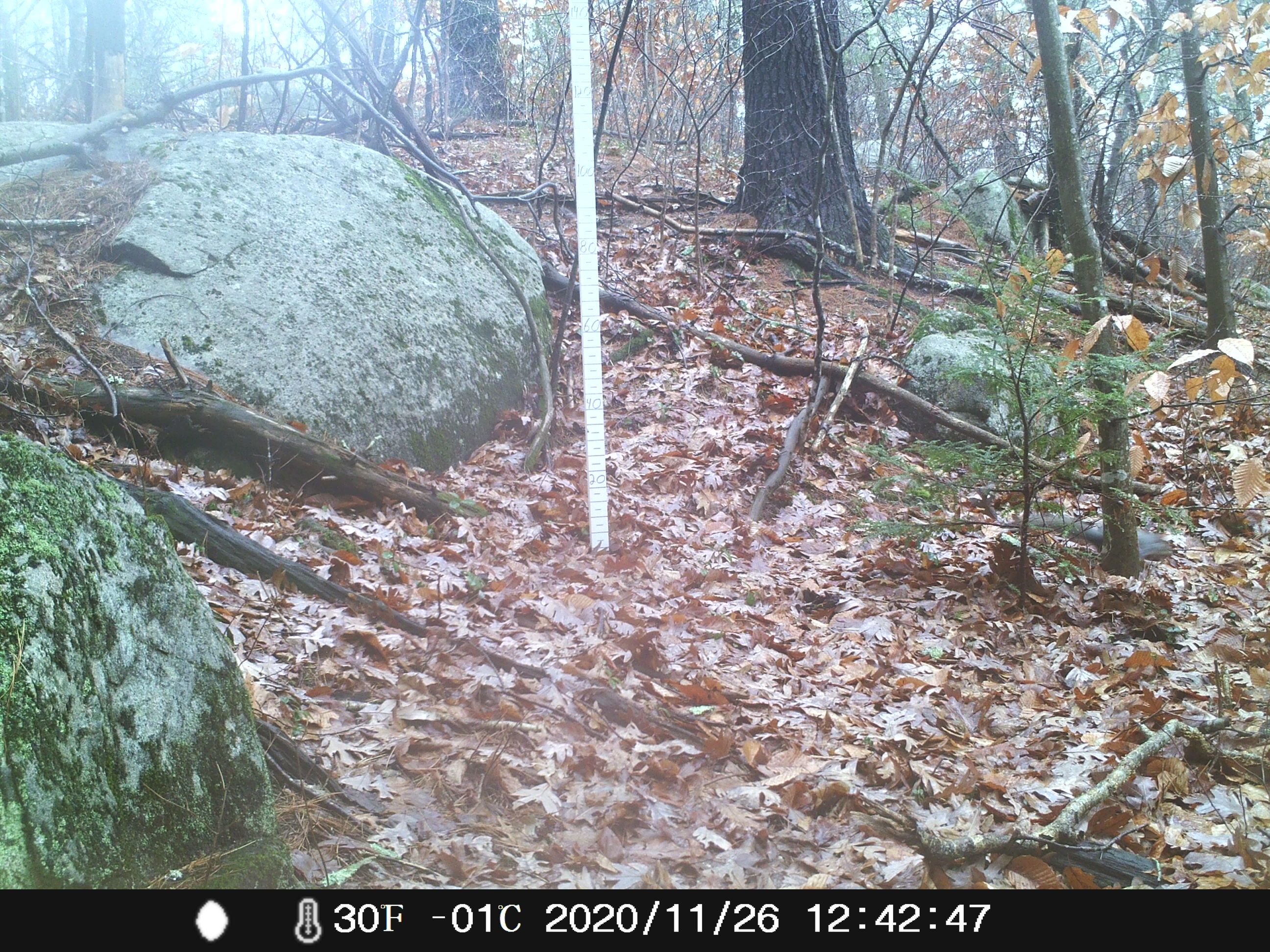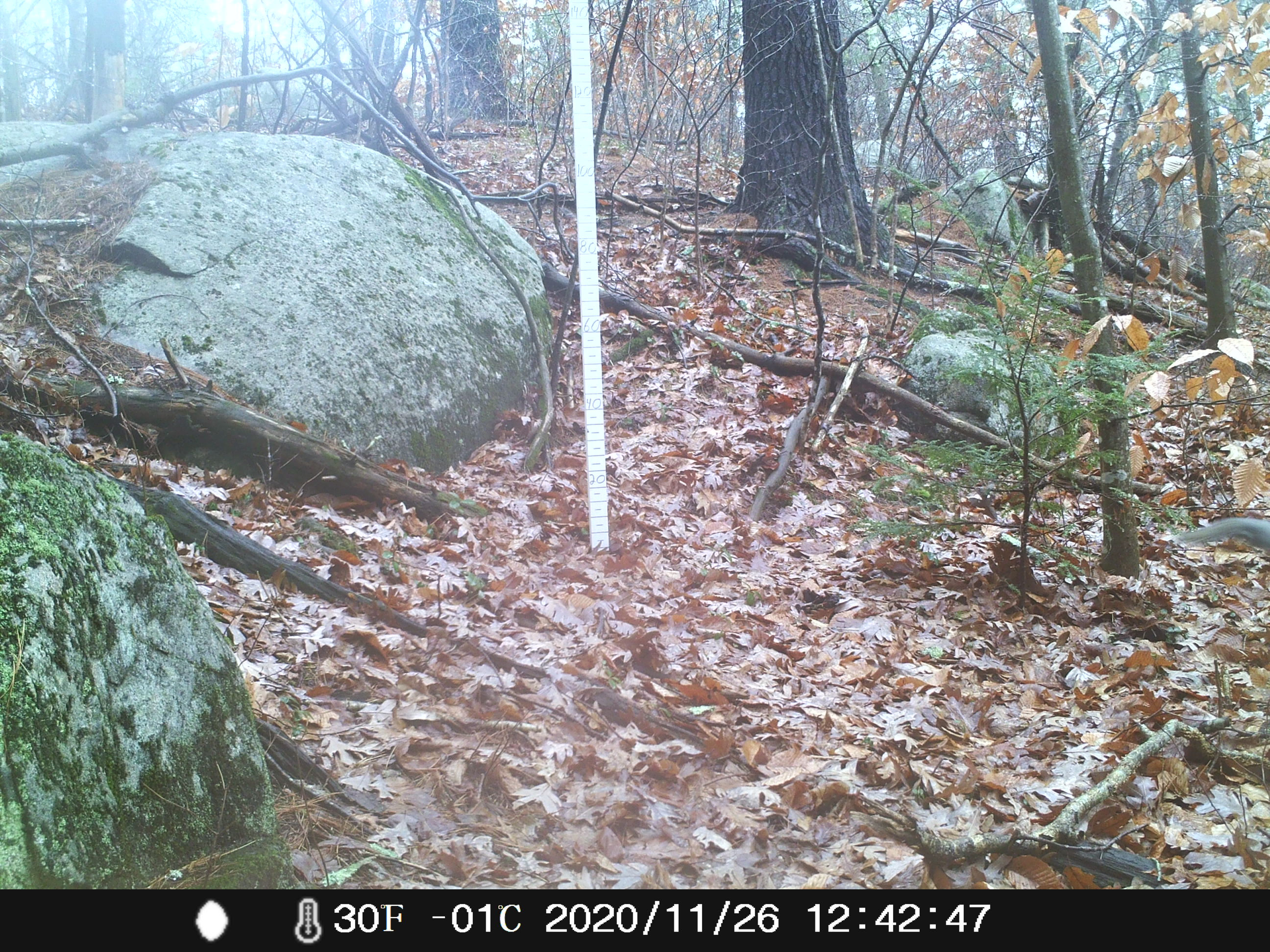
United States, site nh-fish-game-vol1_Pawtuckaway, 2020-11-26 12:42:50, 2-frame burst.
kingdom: Animalia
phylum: Chordata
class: Mammalia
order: Rodentia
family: Sciuridae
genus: Sciurus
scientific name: Sciurus carolinensis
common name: gray squirrel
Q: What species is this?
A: Gray squirrel (Sciurus carolinensis).